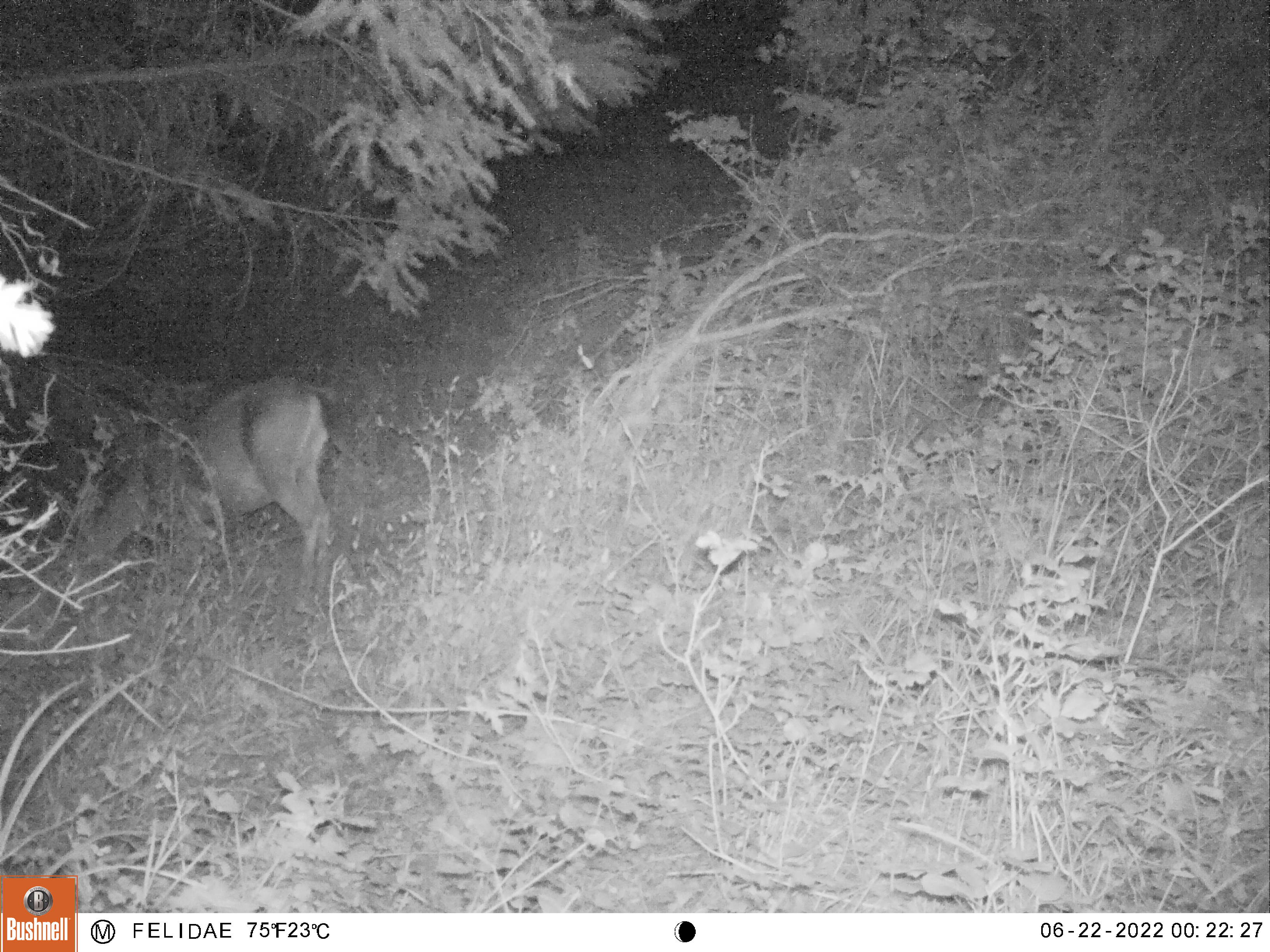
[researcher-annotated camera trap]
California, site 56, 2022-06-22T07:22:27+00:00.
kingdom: Animalia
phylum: Chordata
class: Mammalia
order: Artiodactyla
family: Cervidae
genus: Odocoileus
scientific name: Odocoileus hemionus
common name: mule deer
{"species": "mule deer (Odocoileus hemionus)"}